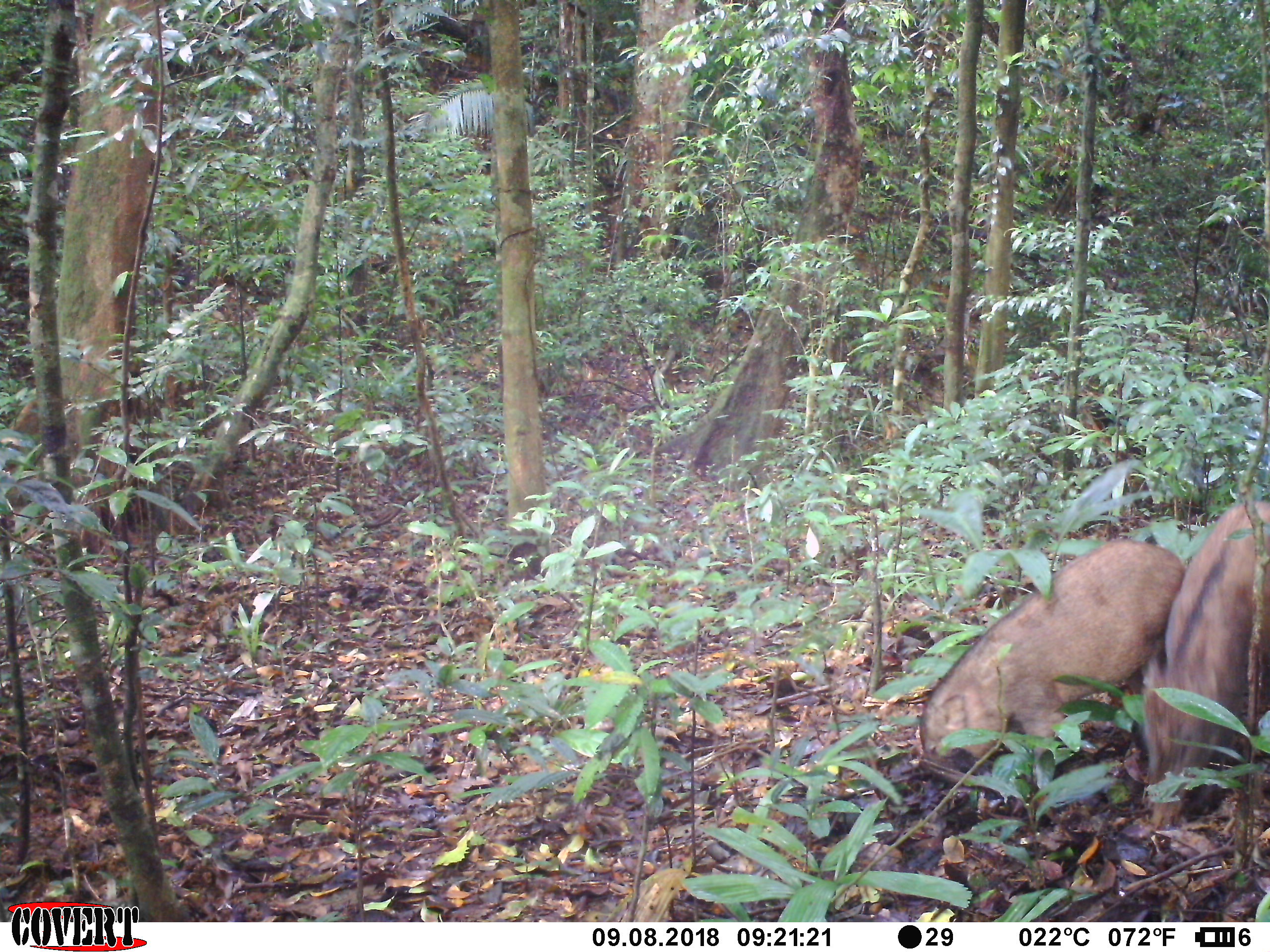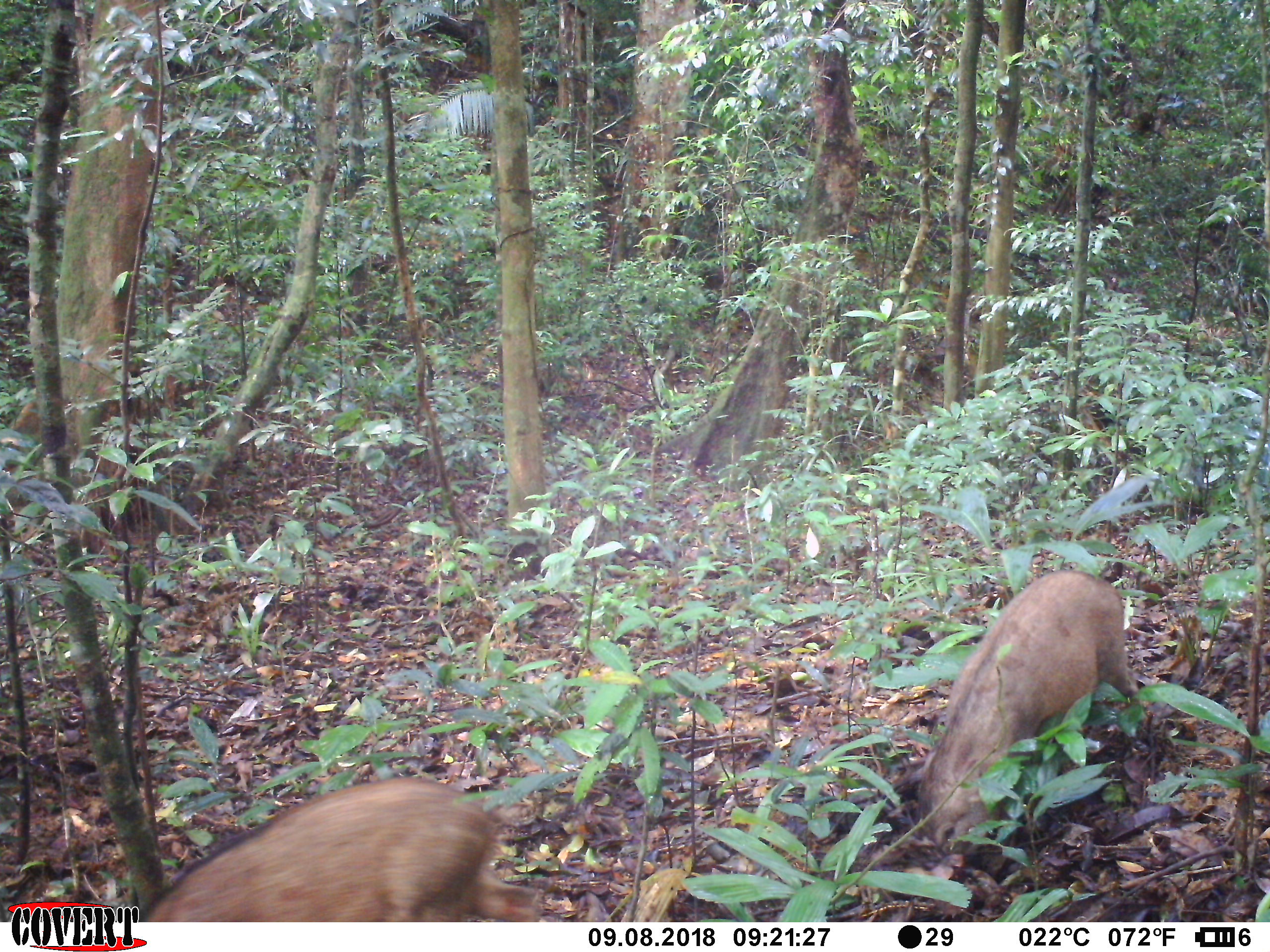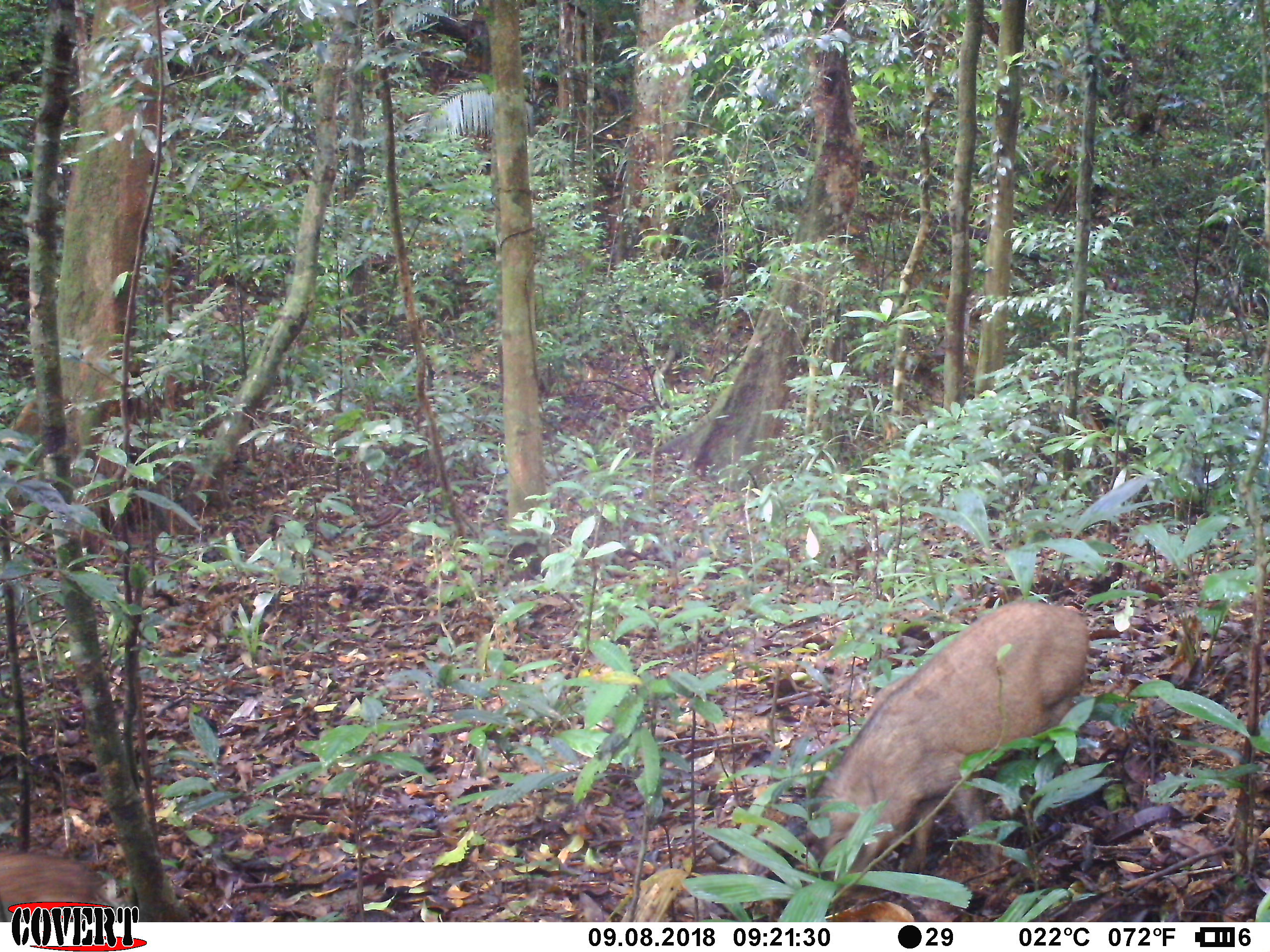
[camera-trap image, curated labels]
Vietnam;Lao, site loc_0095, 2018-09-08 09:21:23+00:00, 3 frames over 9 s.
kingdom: Animalia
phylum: Chordata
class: Mammalia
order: Artiodactyla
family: Suidae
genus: Sus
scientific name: Sus scrofa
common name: eurasian wild pig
Eurasian wild pig (Sus scrofa). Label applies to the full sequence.